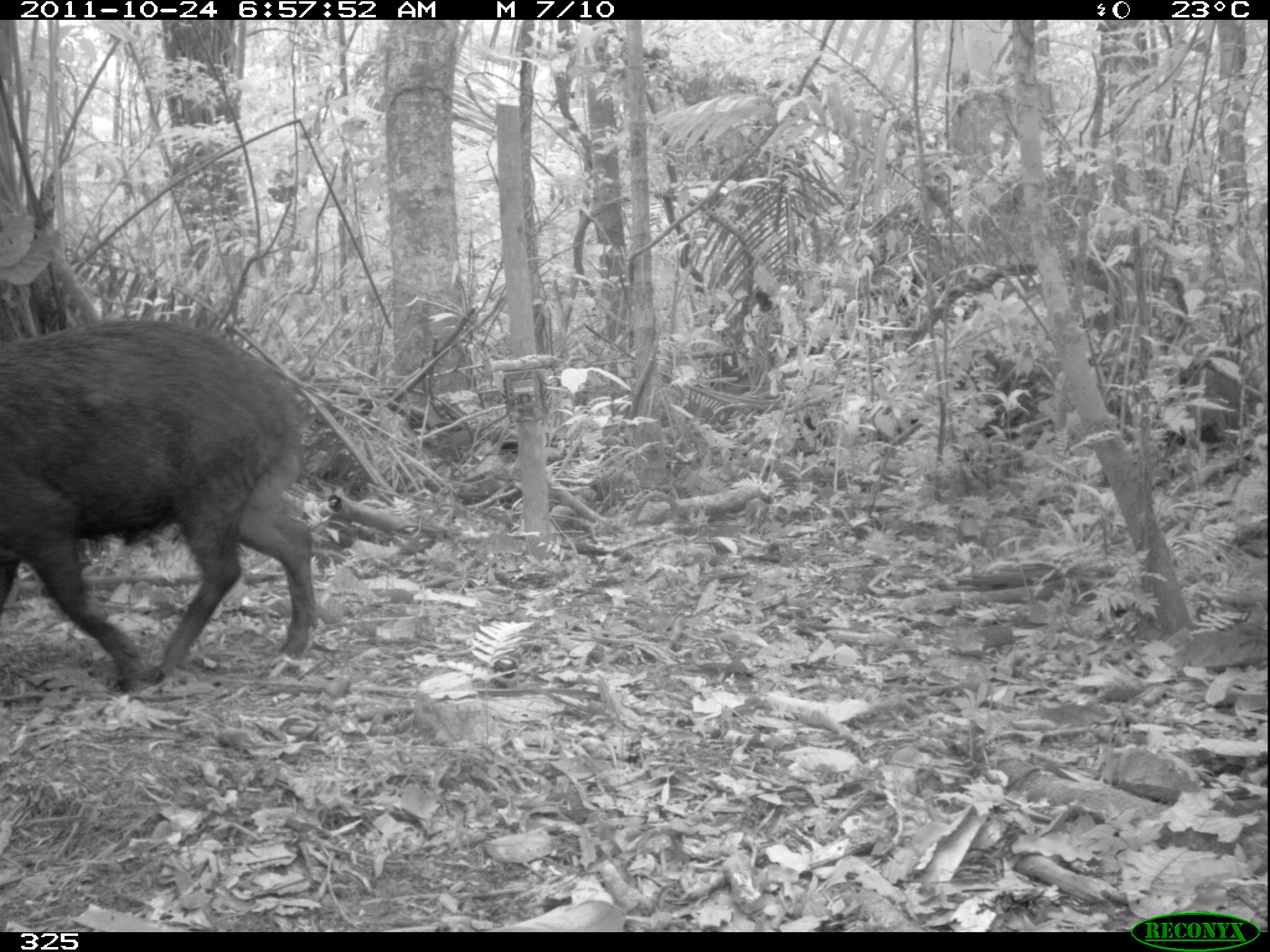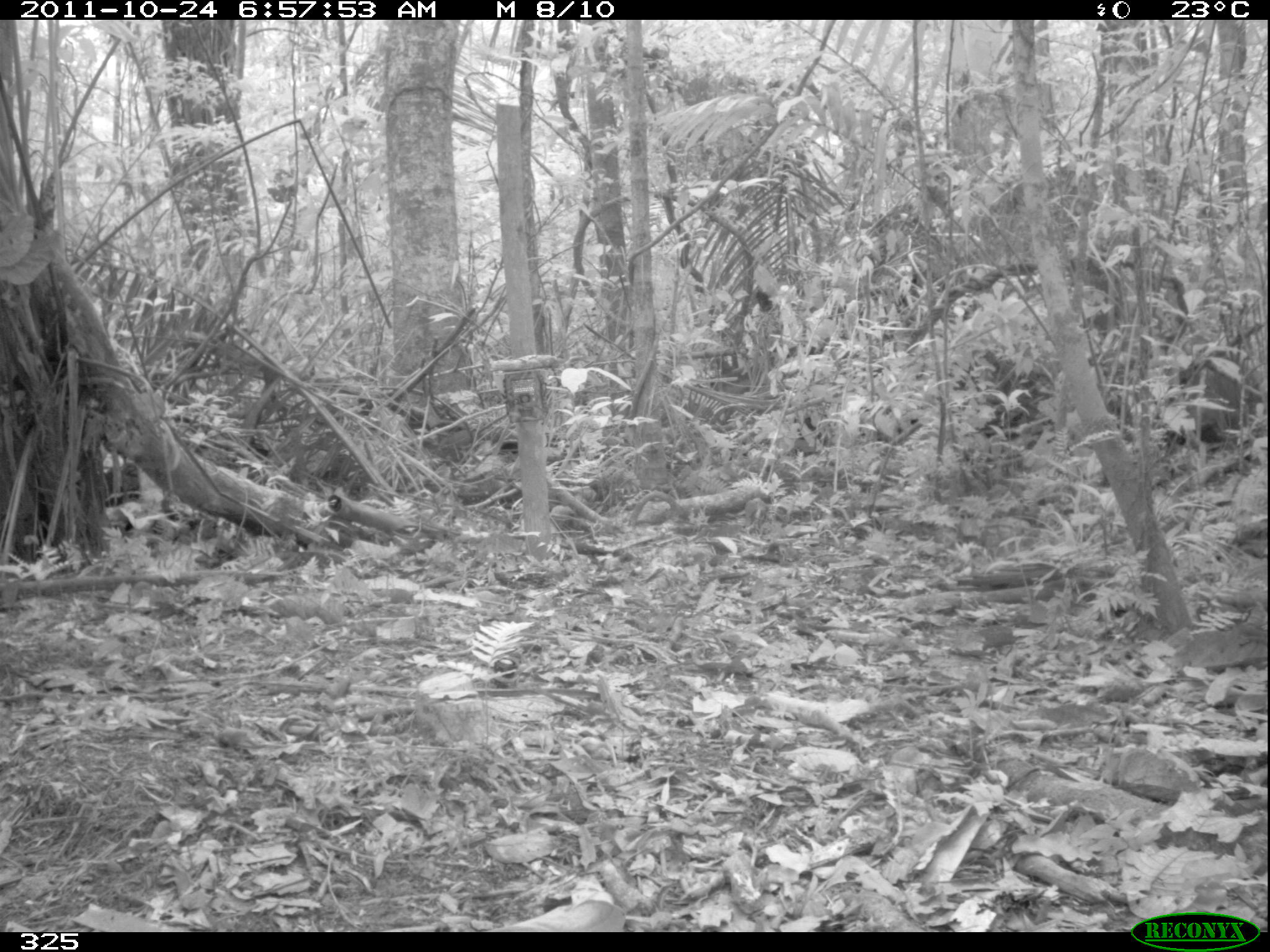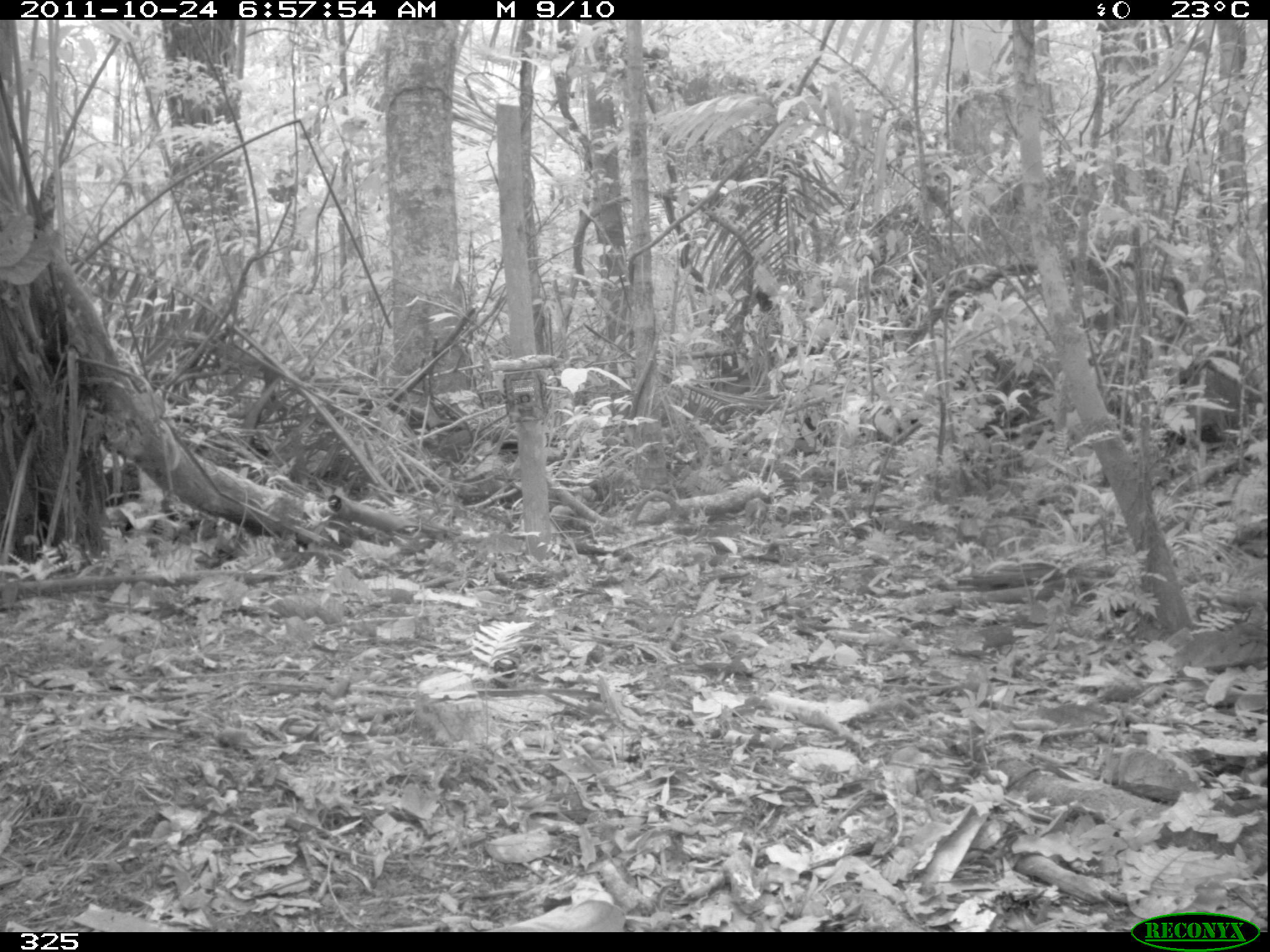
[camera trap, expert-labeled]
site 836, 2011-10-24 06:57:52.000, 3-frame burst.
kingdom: Animalia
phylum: Chordata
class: Mammalia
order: Artiodactyla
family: Tayassuidae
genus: Tayassu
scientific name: Tayassu pecari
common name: white-lipped peccary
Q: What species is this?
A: Tayassu pecari (white-lipped peccary).